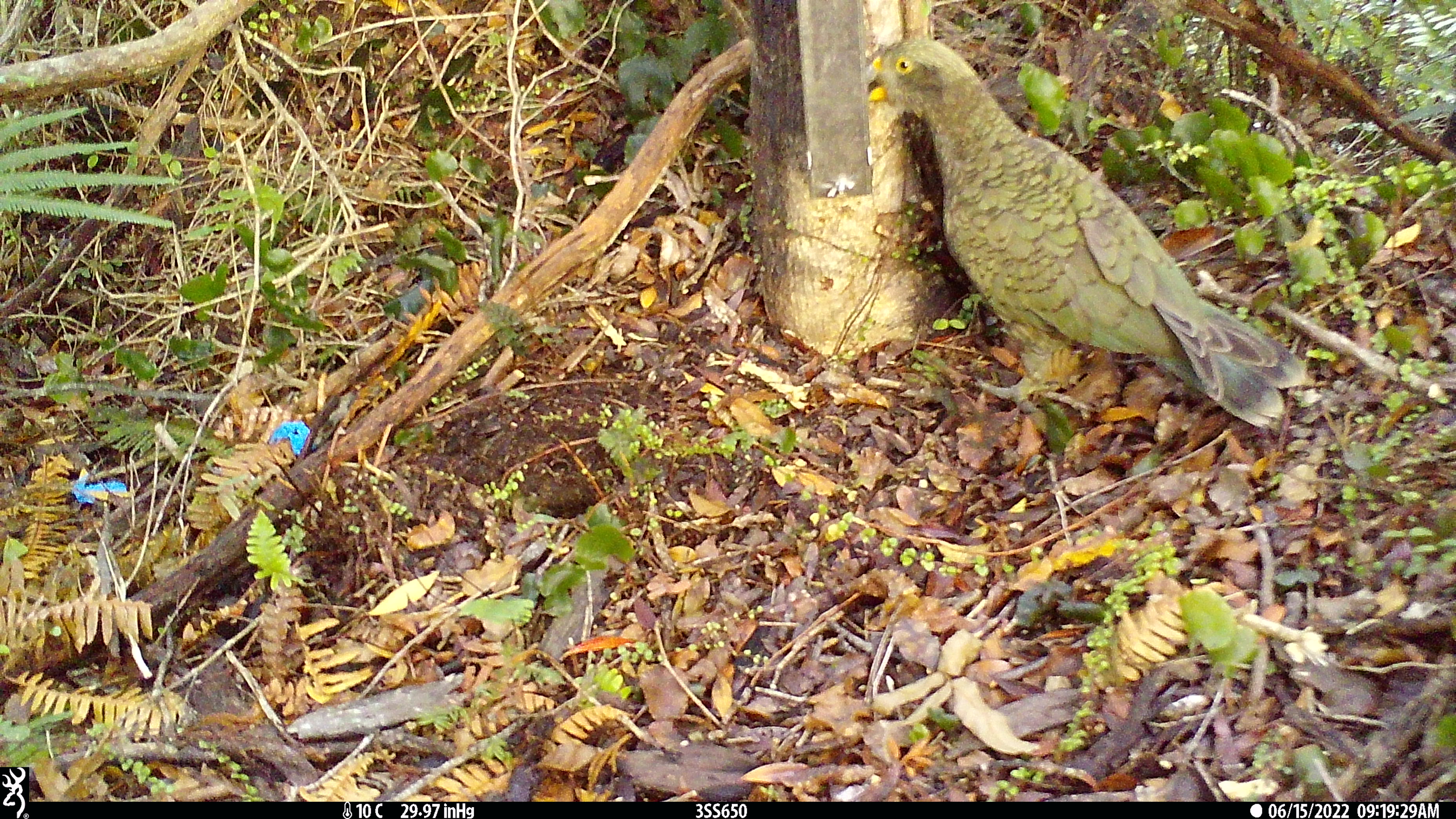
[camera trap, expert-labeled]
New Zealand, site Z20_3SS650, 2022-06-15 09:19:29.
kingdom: Animalia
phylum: Chordata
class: Aves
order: Psittaciformes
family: Strigopidae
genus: Nestor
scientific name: Nestor notabilis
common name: kea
Kea (Nestor notabilis).